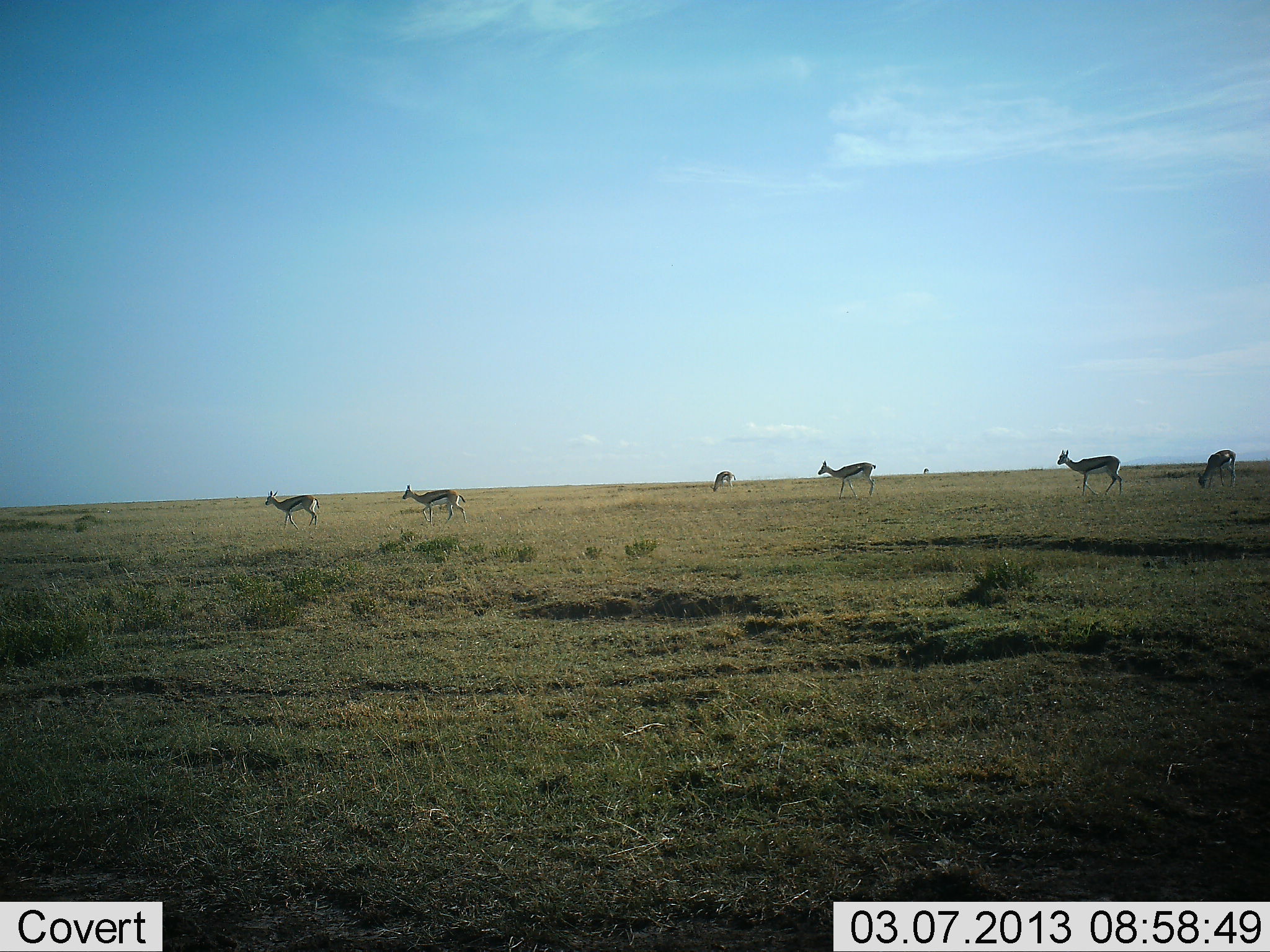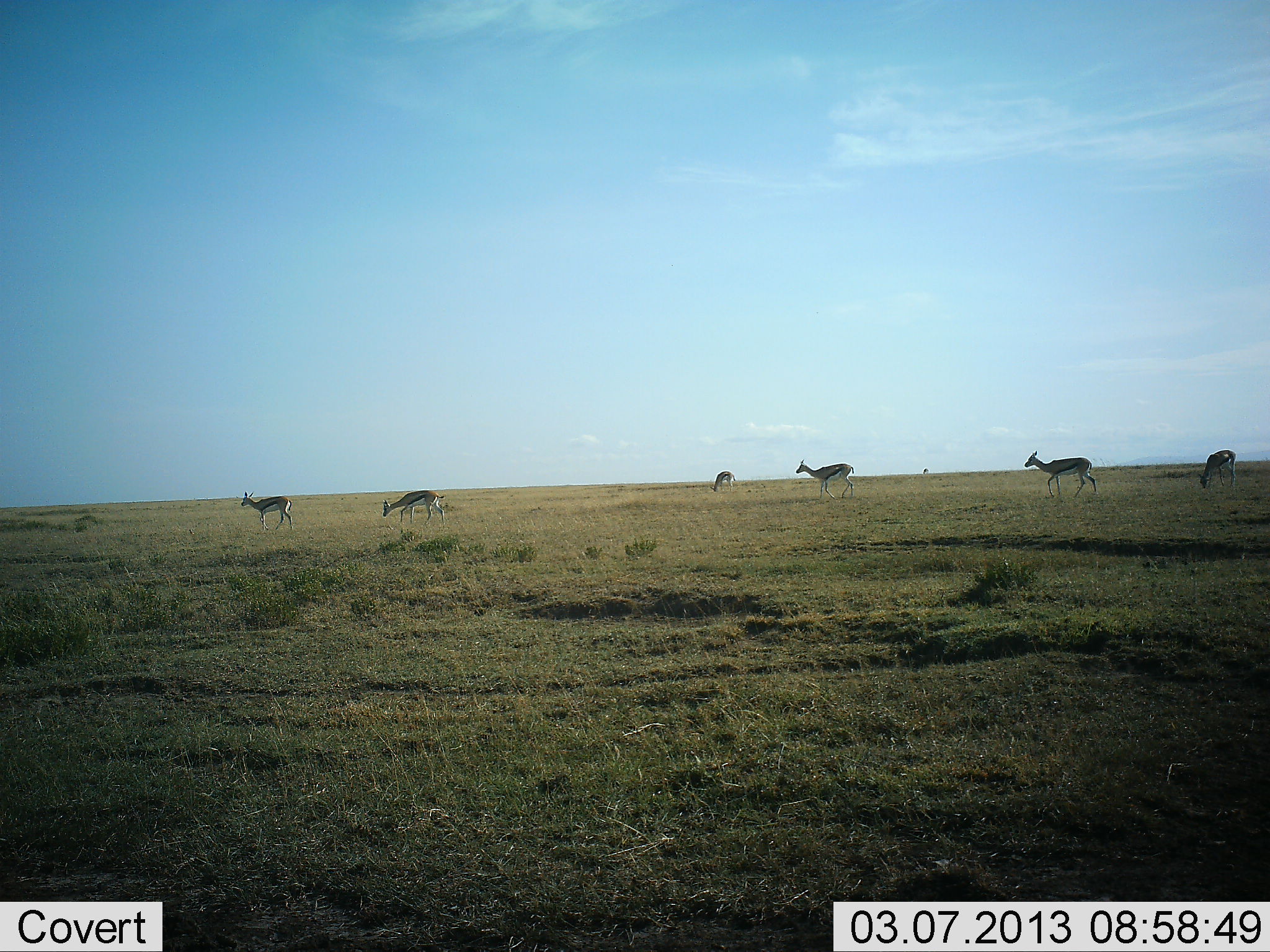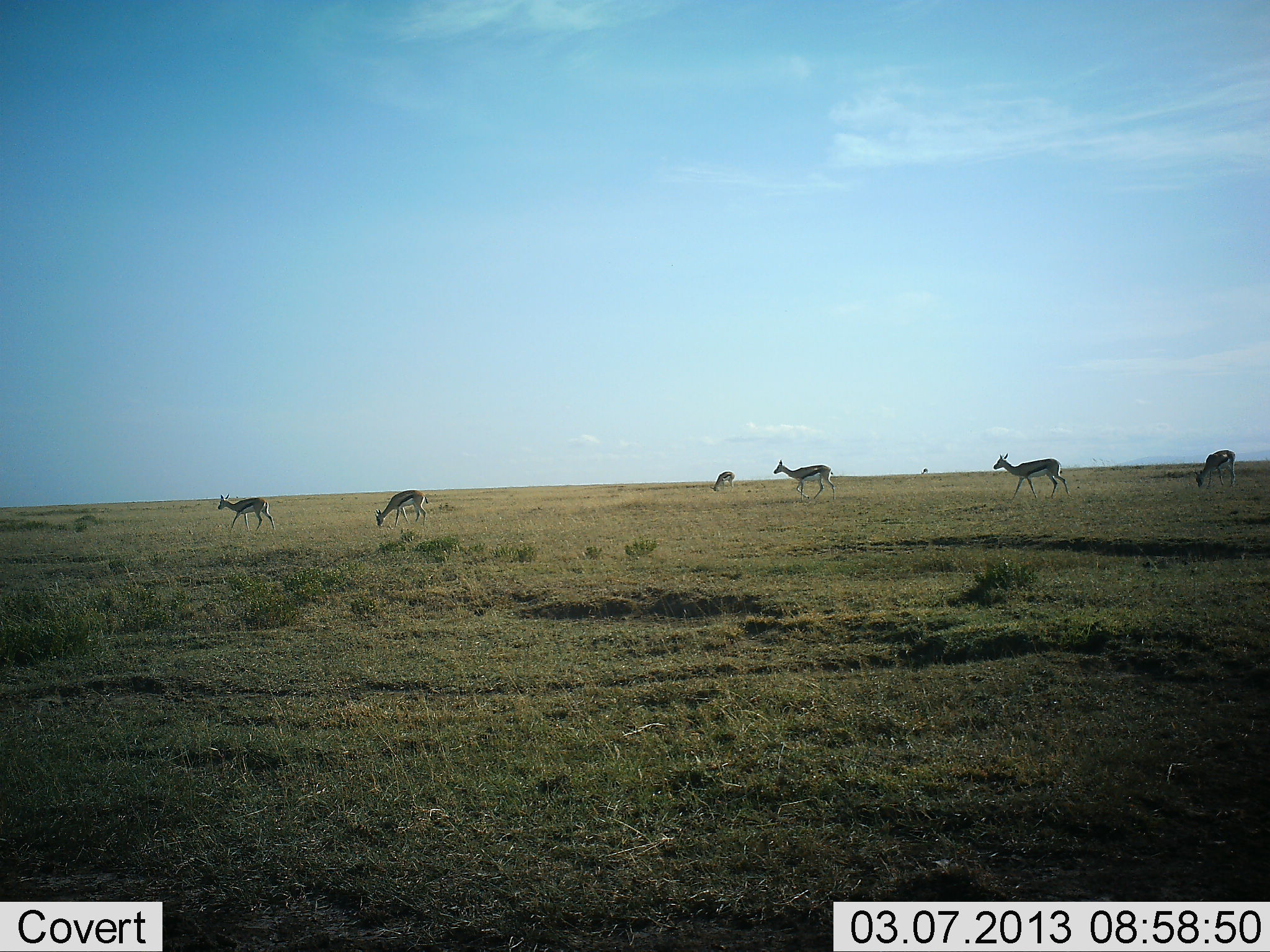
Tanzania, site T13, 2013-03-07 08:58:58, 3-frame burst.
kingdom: Animalia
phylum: Chordata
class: Mammalia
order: Artiodactyla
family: Bovidae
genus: Eudorcas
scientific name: Eudorcas thomsonii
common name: thomson's gazelle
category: gazellethomsons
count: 6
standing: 36%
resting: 3%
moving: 88%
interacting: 3%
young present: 0%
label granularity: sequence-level